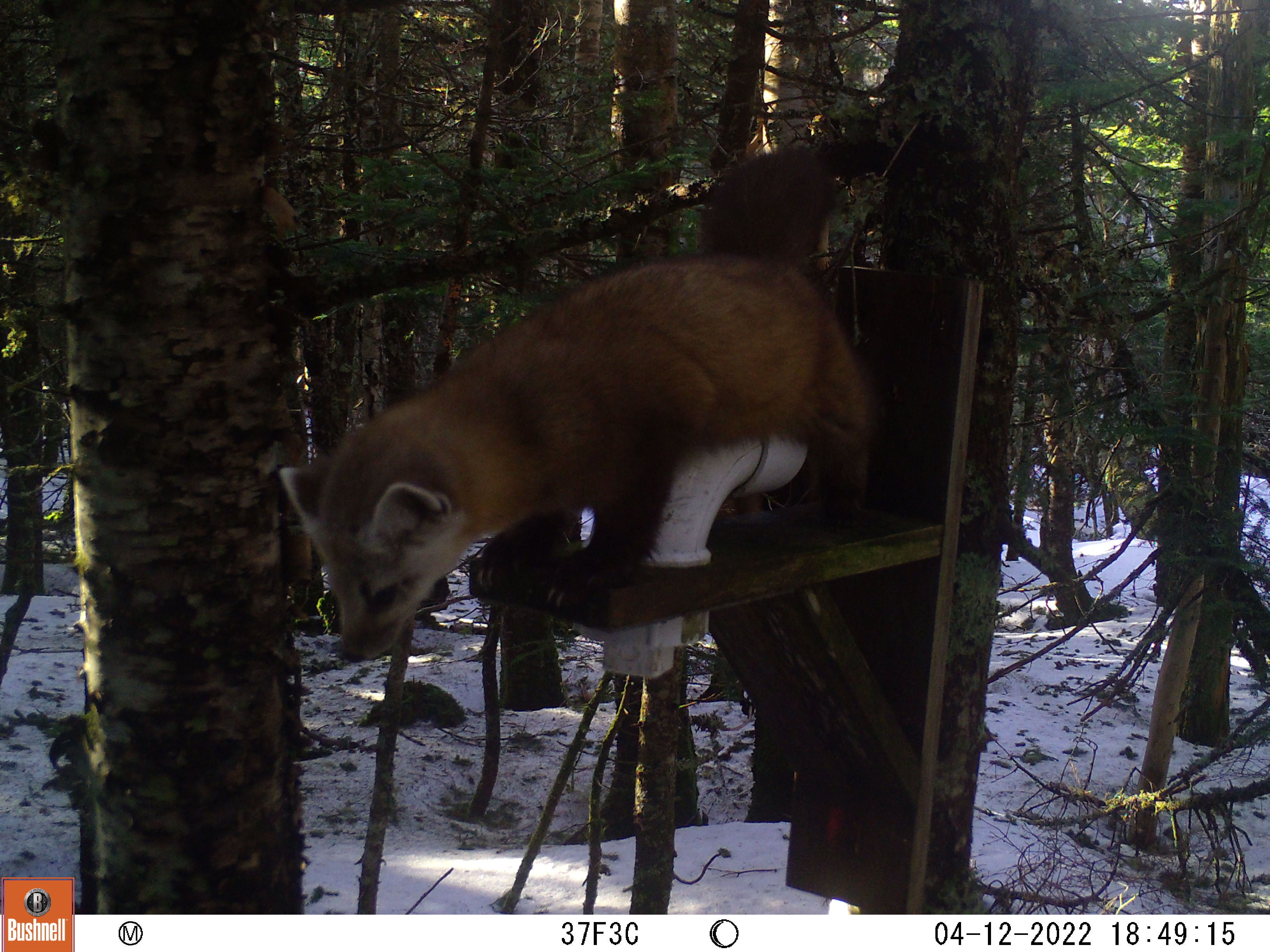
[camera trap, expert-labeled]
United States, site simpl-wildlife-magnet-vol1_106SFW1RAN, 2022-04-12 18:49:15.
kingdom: Animalia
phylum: Chordata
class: Mammalia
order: Carnivora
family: Mustelidae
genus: Martes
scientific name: Martes americana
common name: american marten